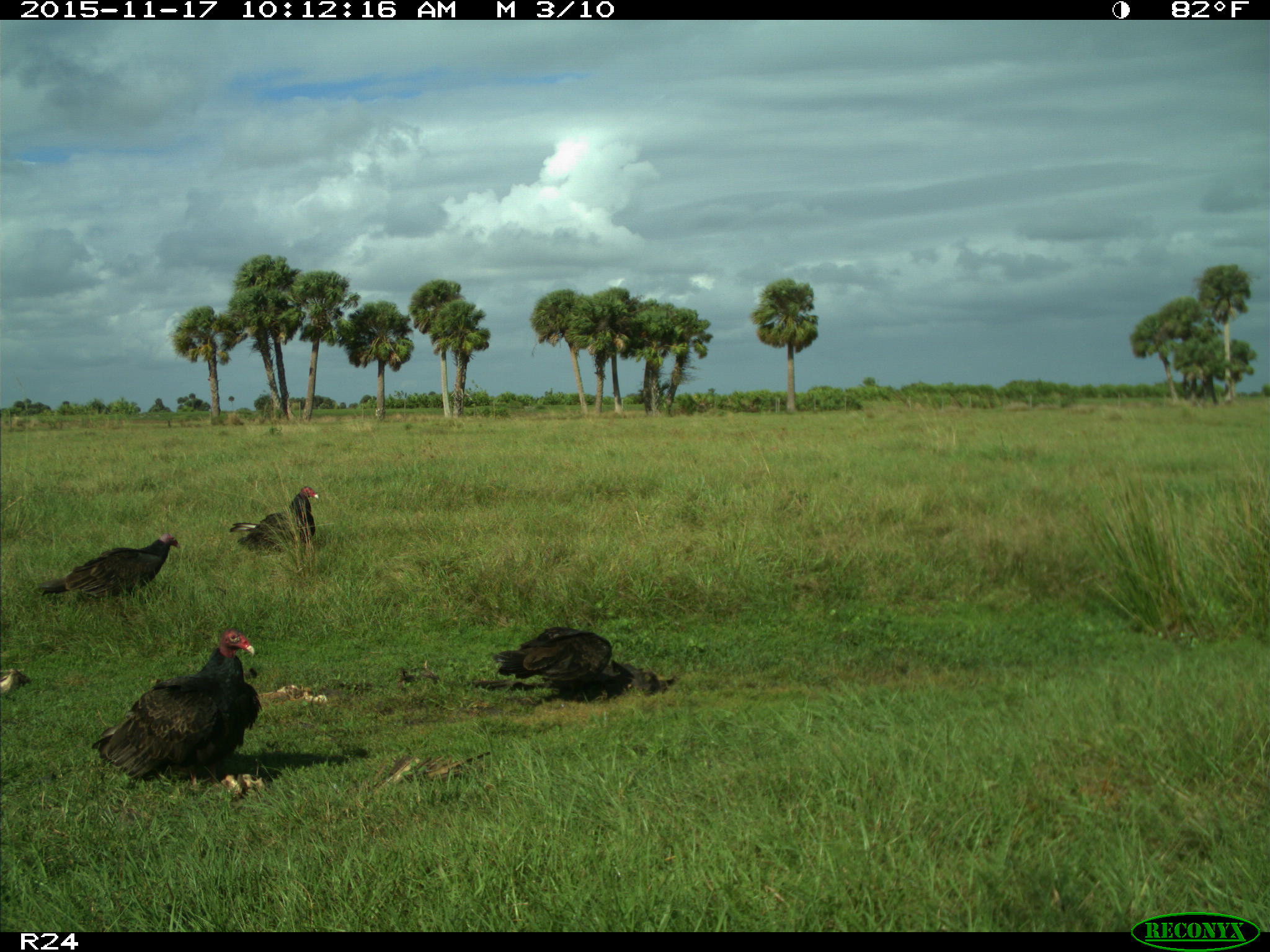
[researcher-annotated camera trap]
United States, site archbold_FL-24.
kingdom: Animalia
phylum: Chordata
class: Aves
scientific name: Aves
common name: birds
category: unidentified bird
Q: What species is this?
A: Unidentified bird (birds) (Aves).